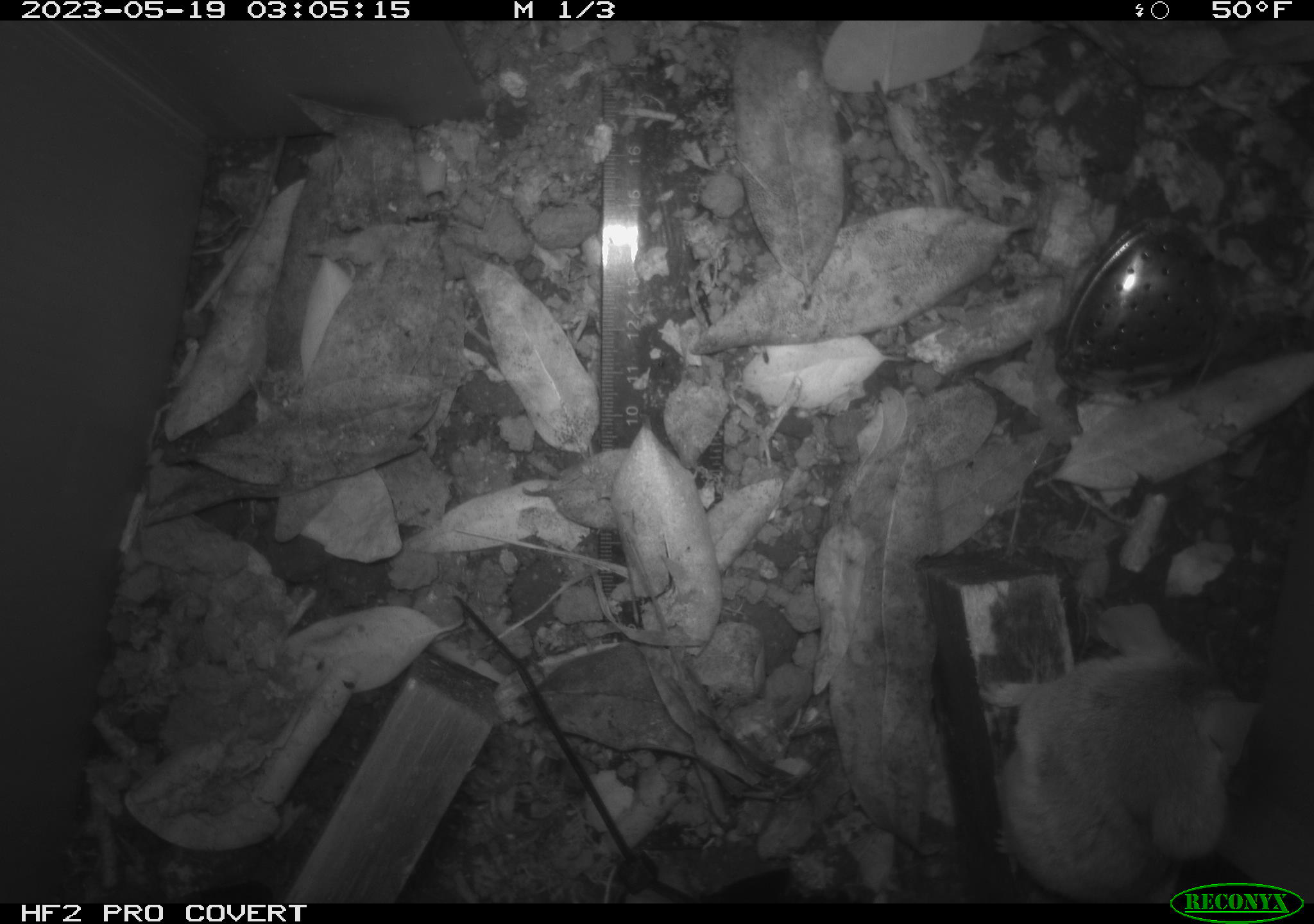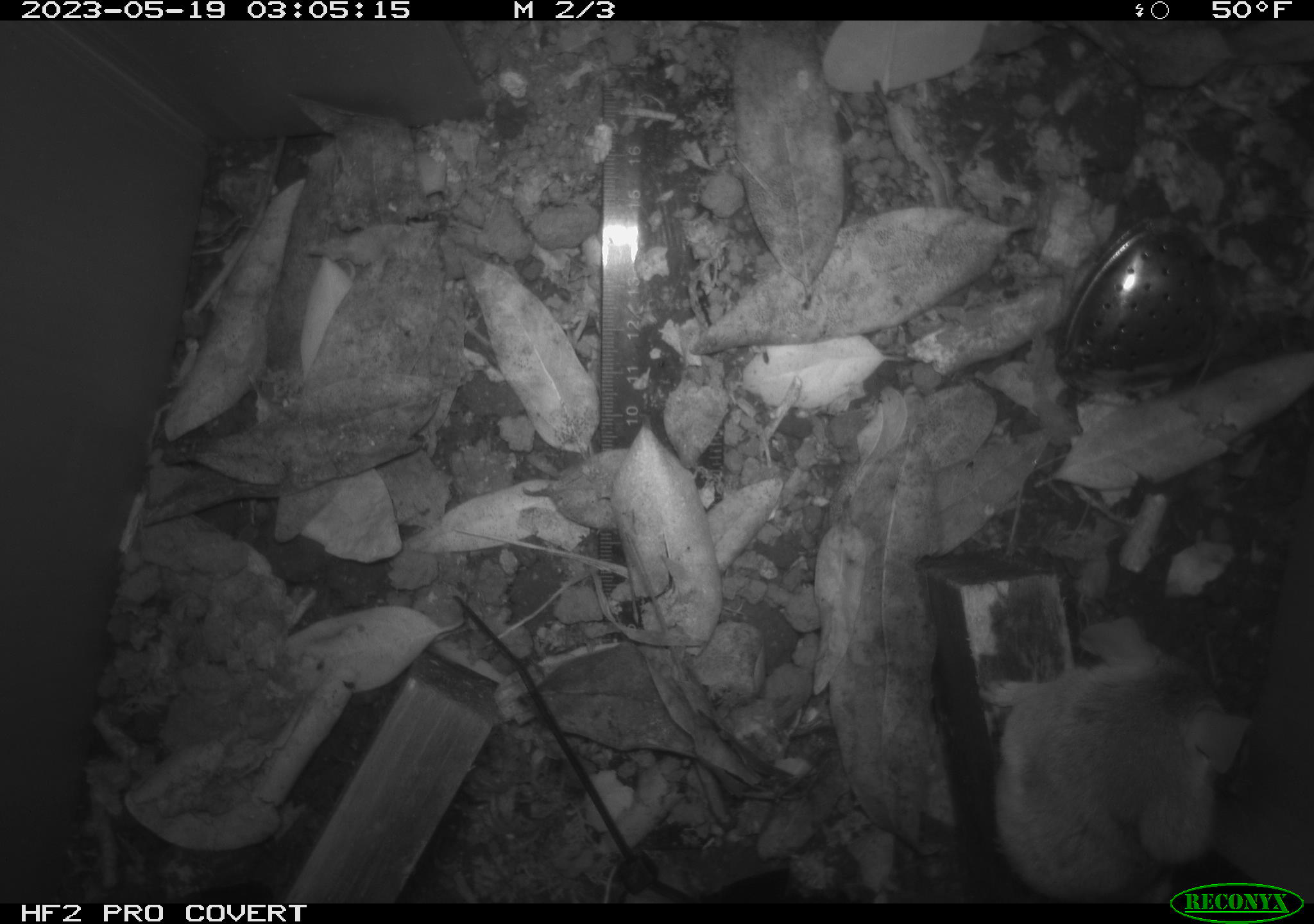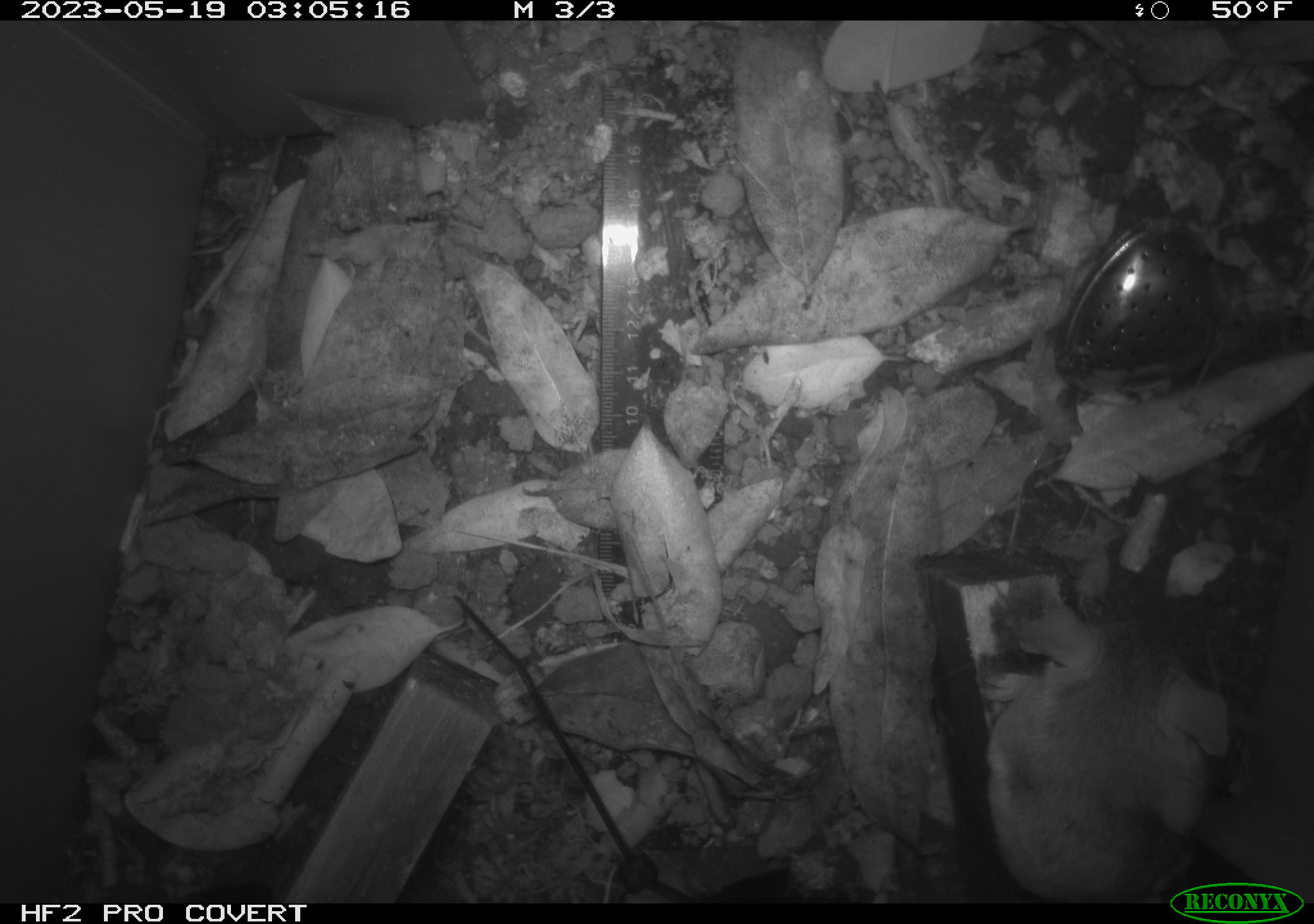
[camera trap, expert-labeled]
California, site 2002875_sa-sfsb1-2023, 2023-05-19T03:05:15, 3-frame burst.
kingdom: Animalia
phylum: Chordata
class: Mammalia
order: Rodentia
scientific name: Rodentia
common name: mouse species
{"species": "mouse species (Rodentia)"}